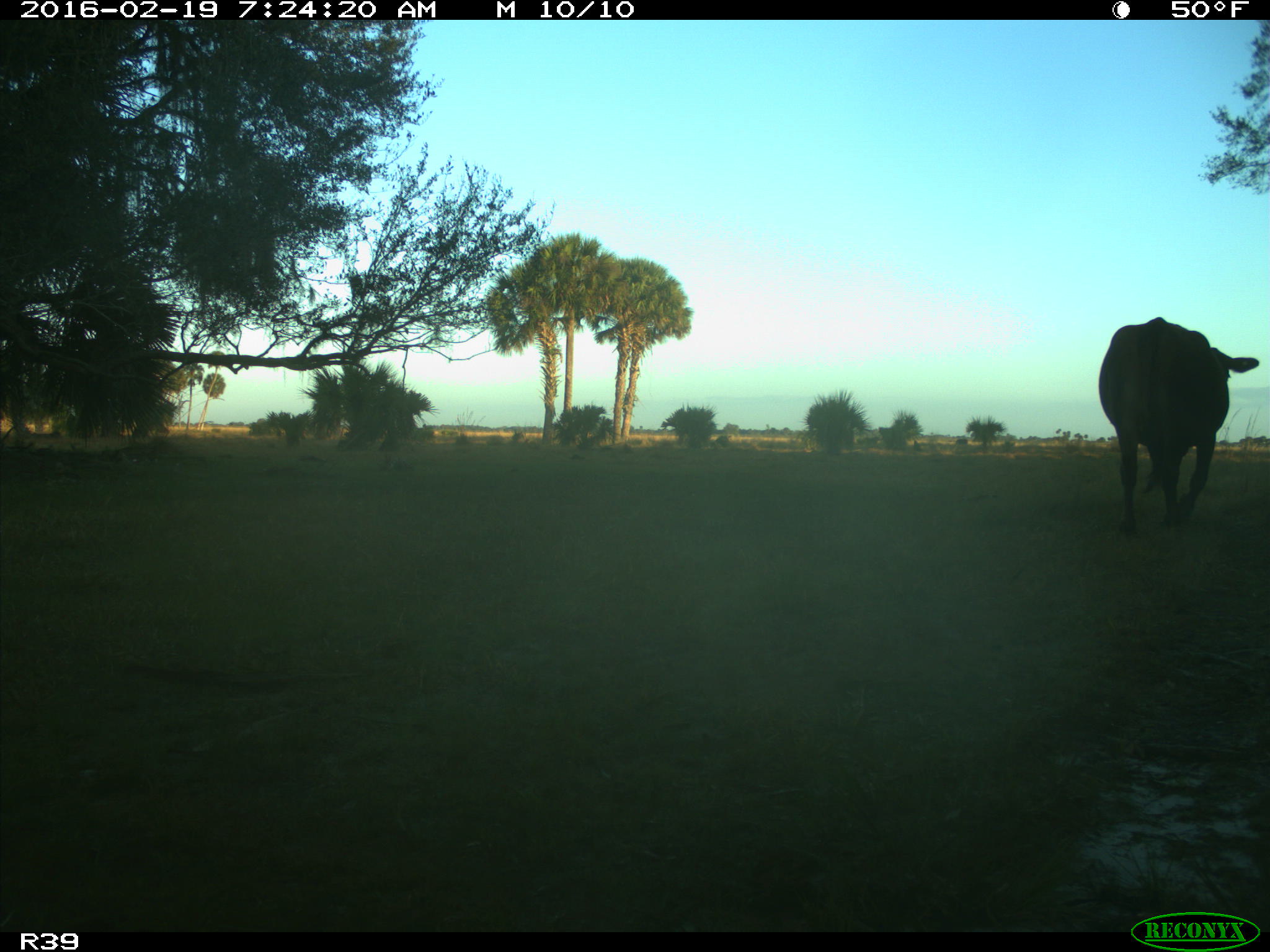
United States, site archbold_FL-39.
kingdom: Animalia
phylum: Chordata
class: Mammalia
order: Artiodactyla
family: Bovidae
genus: Bos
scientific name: Bos taurus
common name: domestic cow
Bos taurus (domestic cow).